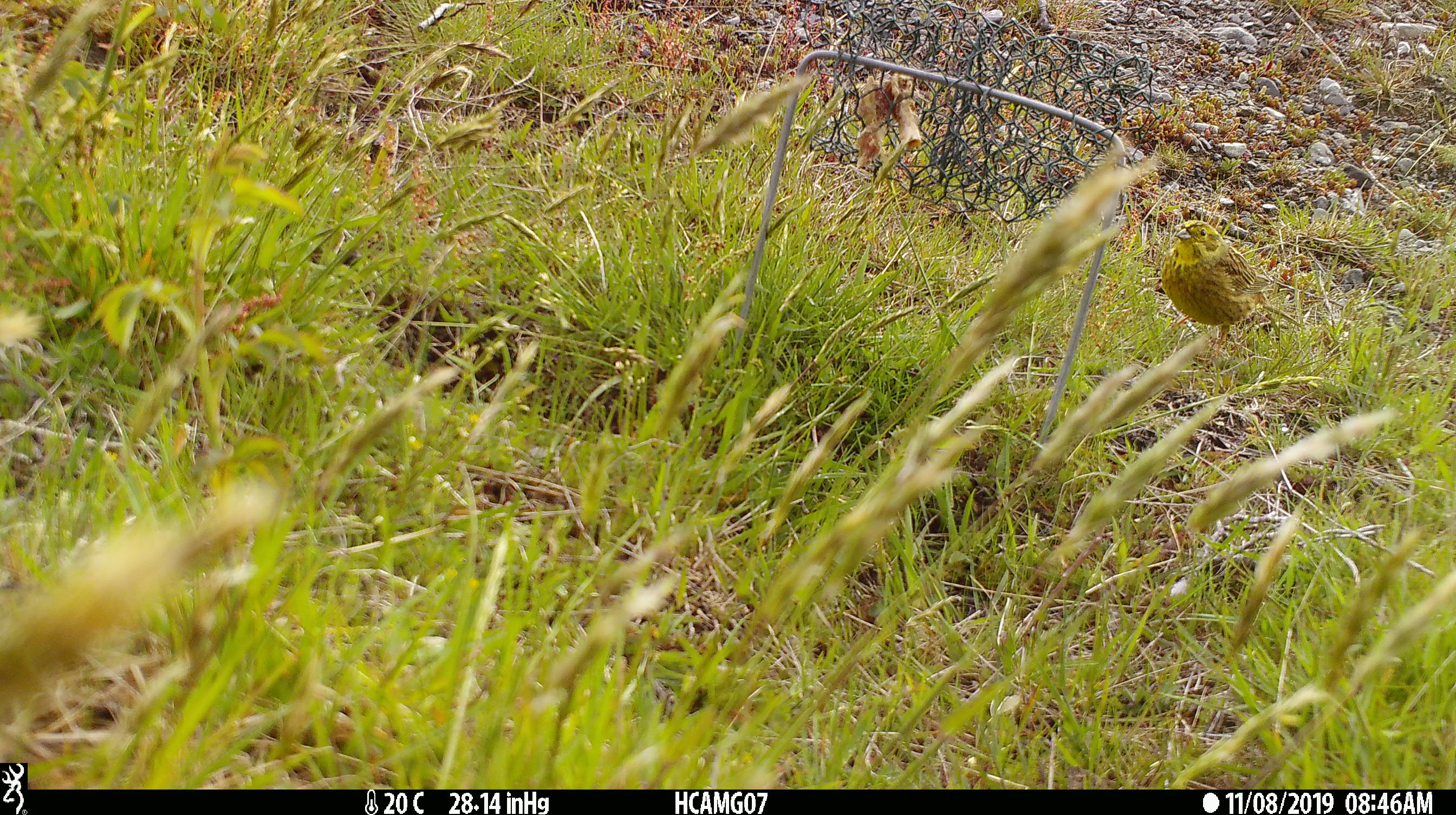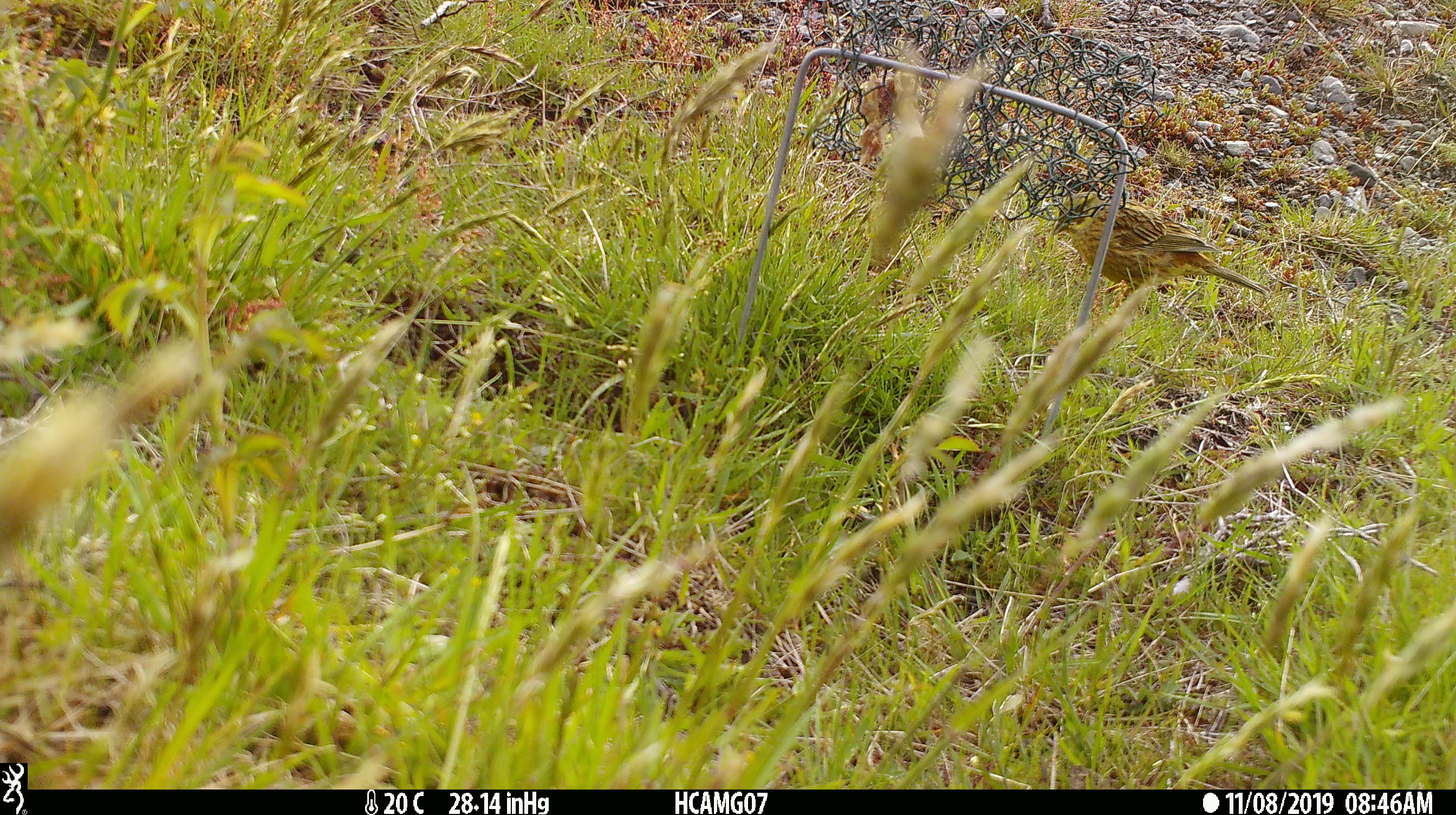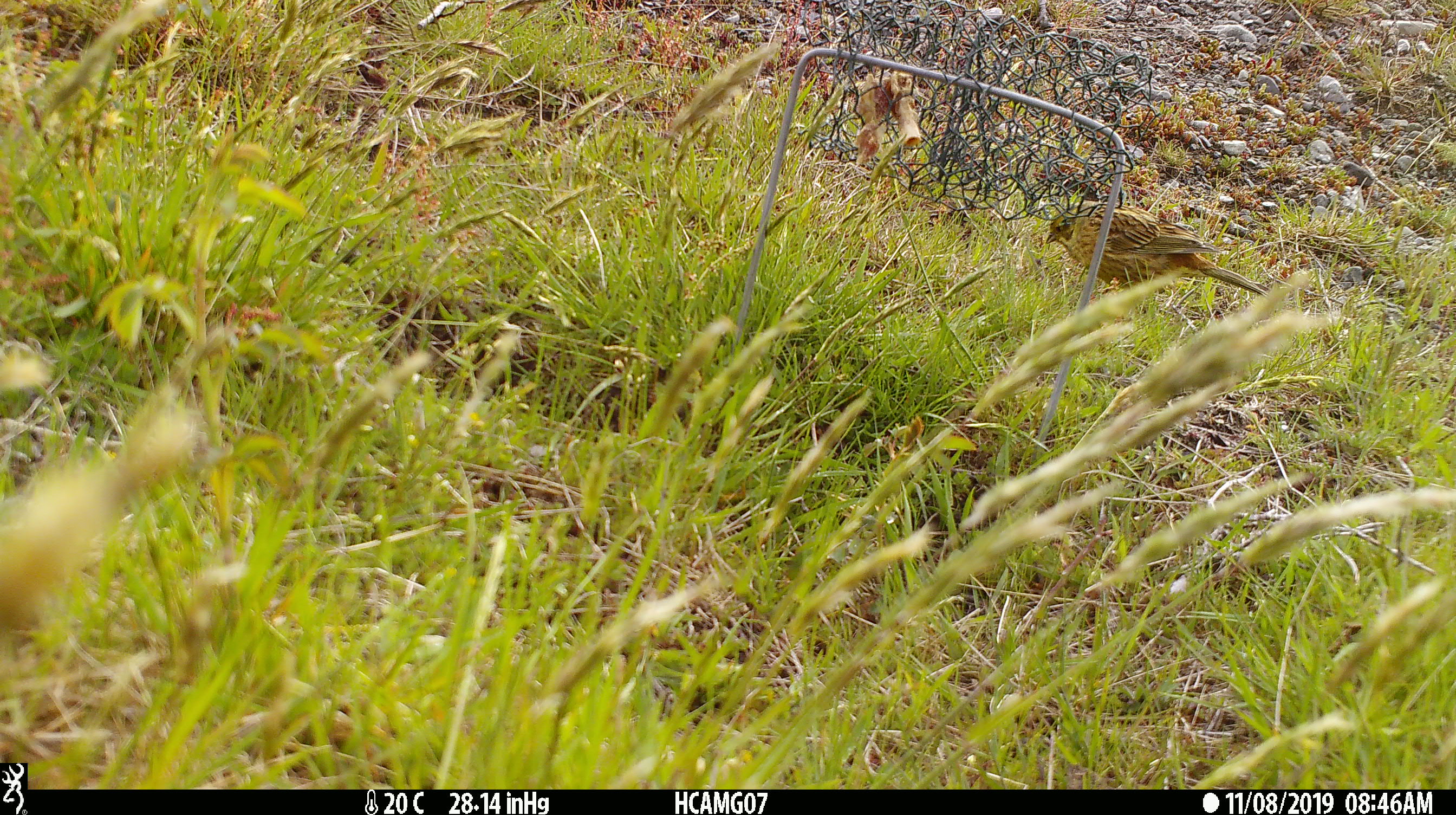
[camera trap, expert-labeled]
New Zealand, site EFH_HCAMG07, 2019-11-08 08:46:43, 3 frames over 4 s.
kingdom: Animalia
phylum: Chordata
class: Aves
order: Passeriformes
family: Emberizidae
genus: Emberiza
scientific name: Emberiza citrinella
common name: yellowhammer